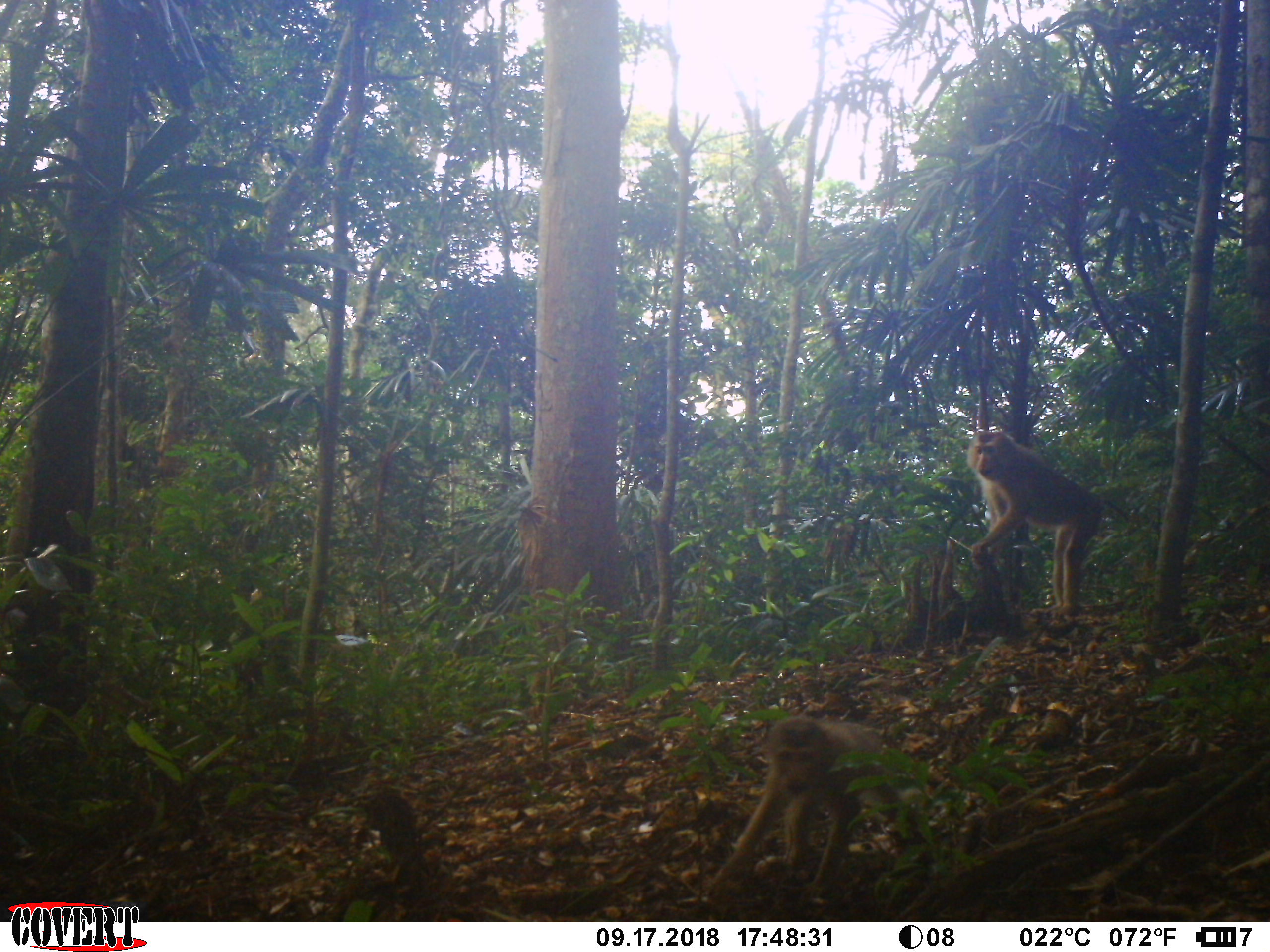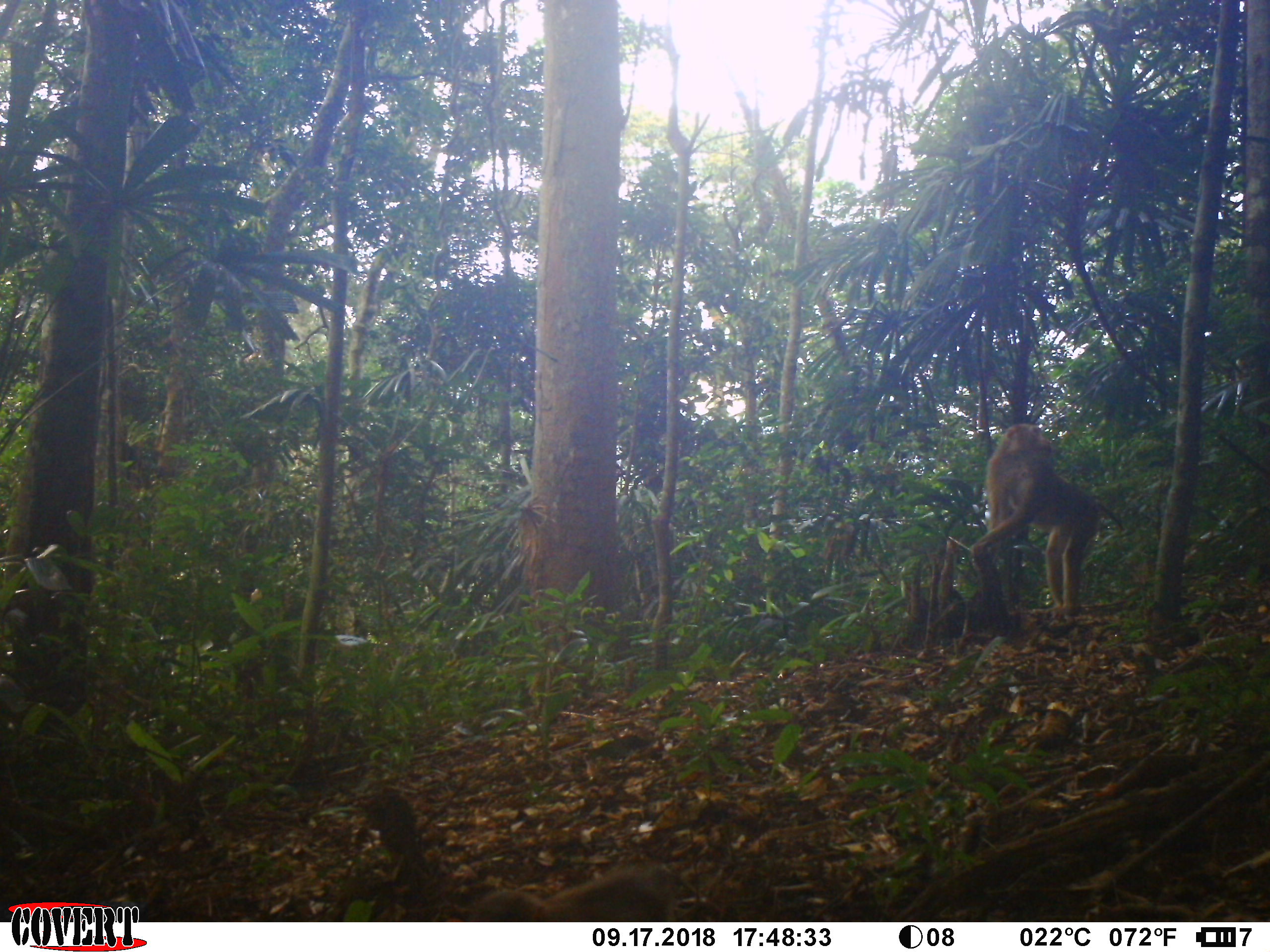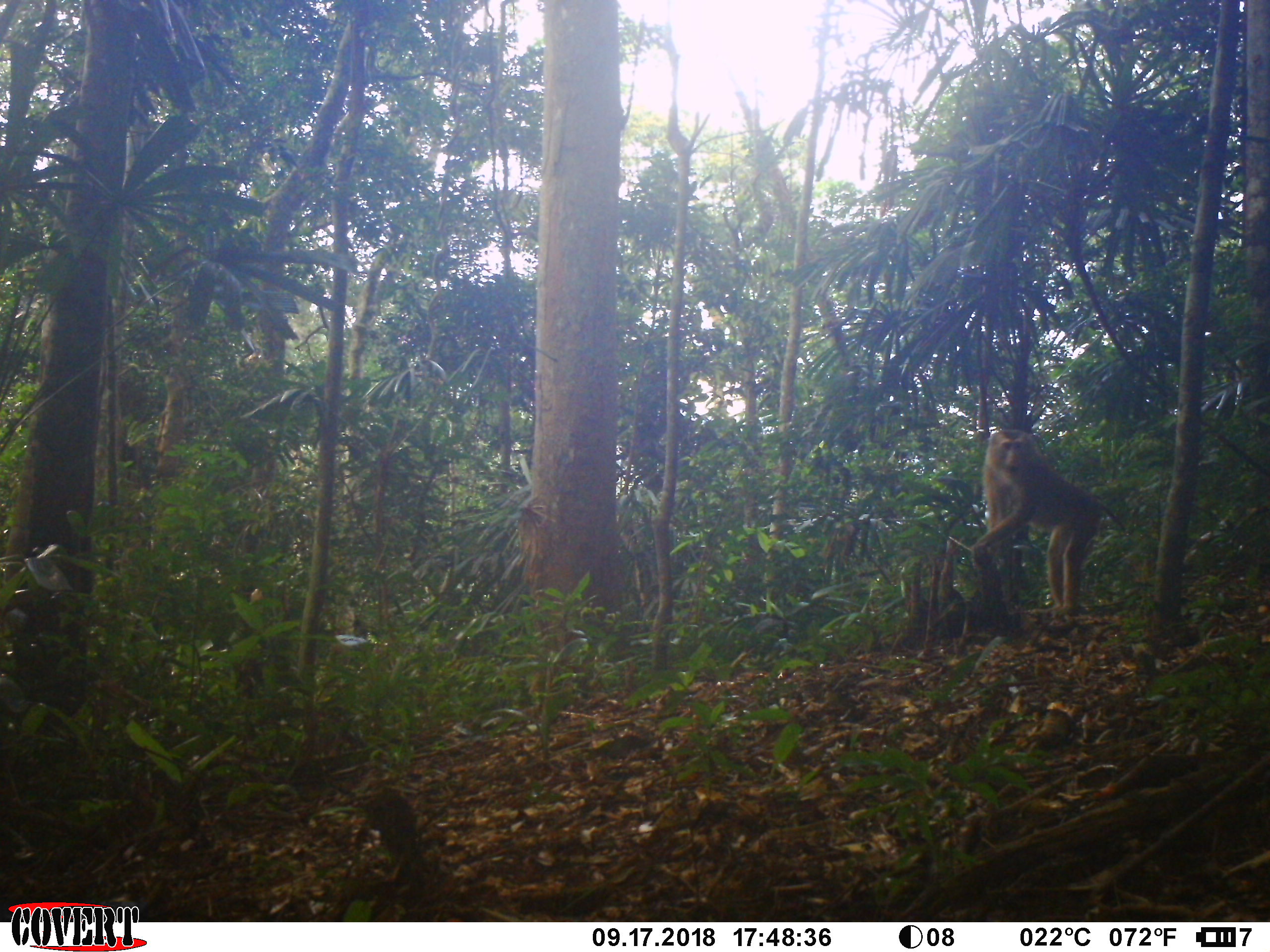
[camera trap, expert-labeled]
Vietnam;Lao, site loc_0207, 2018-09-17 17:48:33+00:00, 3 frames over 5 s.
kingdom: Animalia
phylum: Chordata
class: Mammalia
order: Primates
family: Cercopithecidae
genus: Macaca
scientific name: Macaca nemestrina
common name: pig-tailed macaque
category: pig tailed macaque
Pig tailed macaque (pig-tailed macaque) (Macaca nemestrina). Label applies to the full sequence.